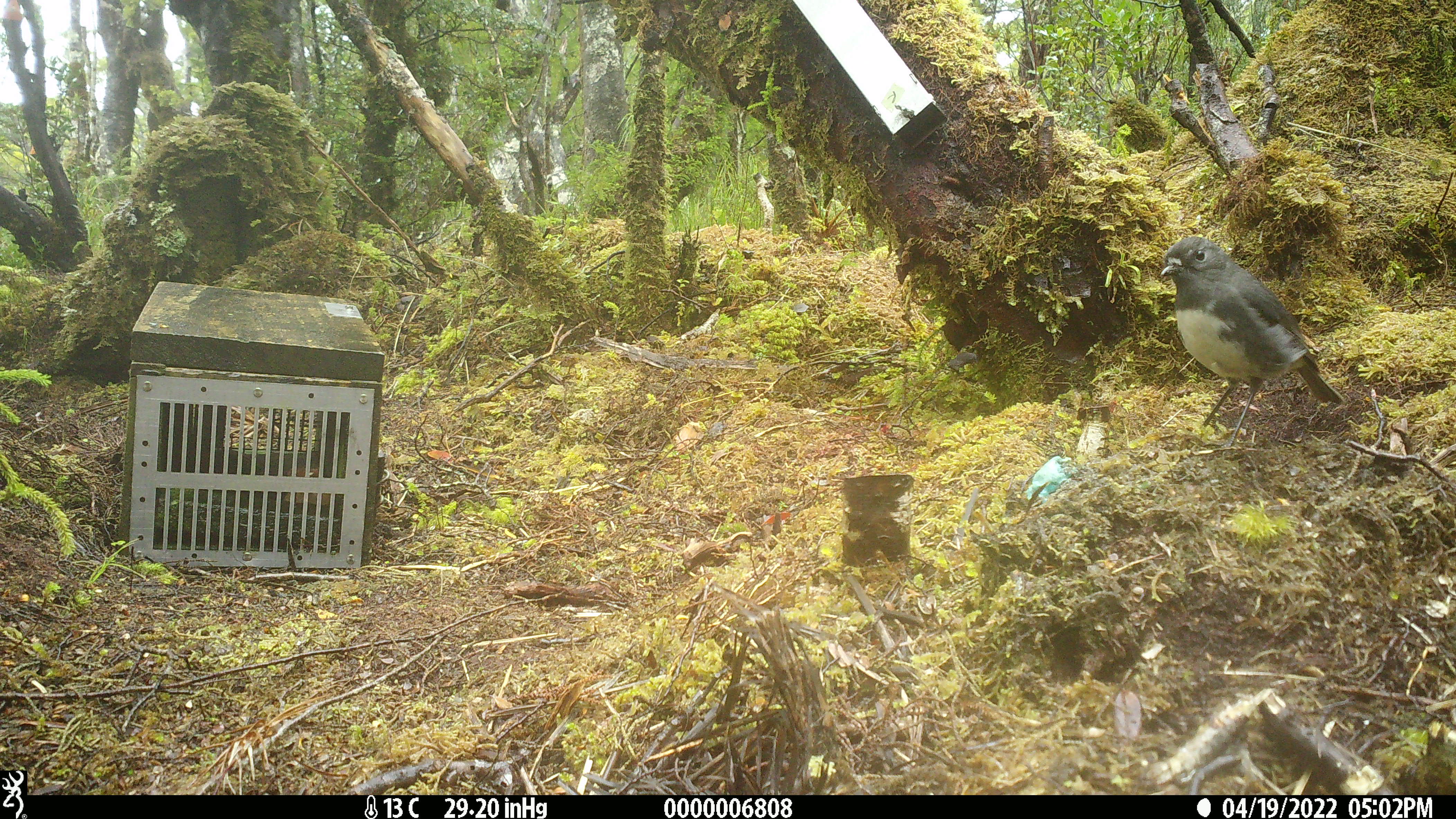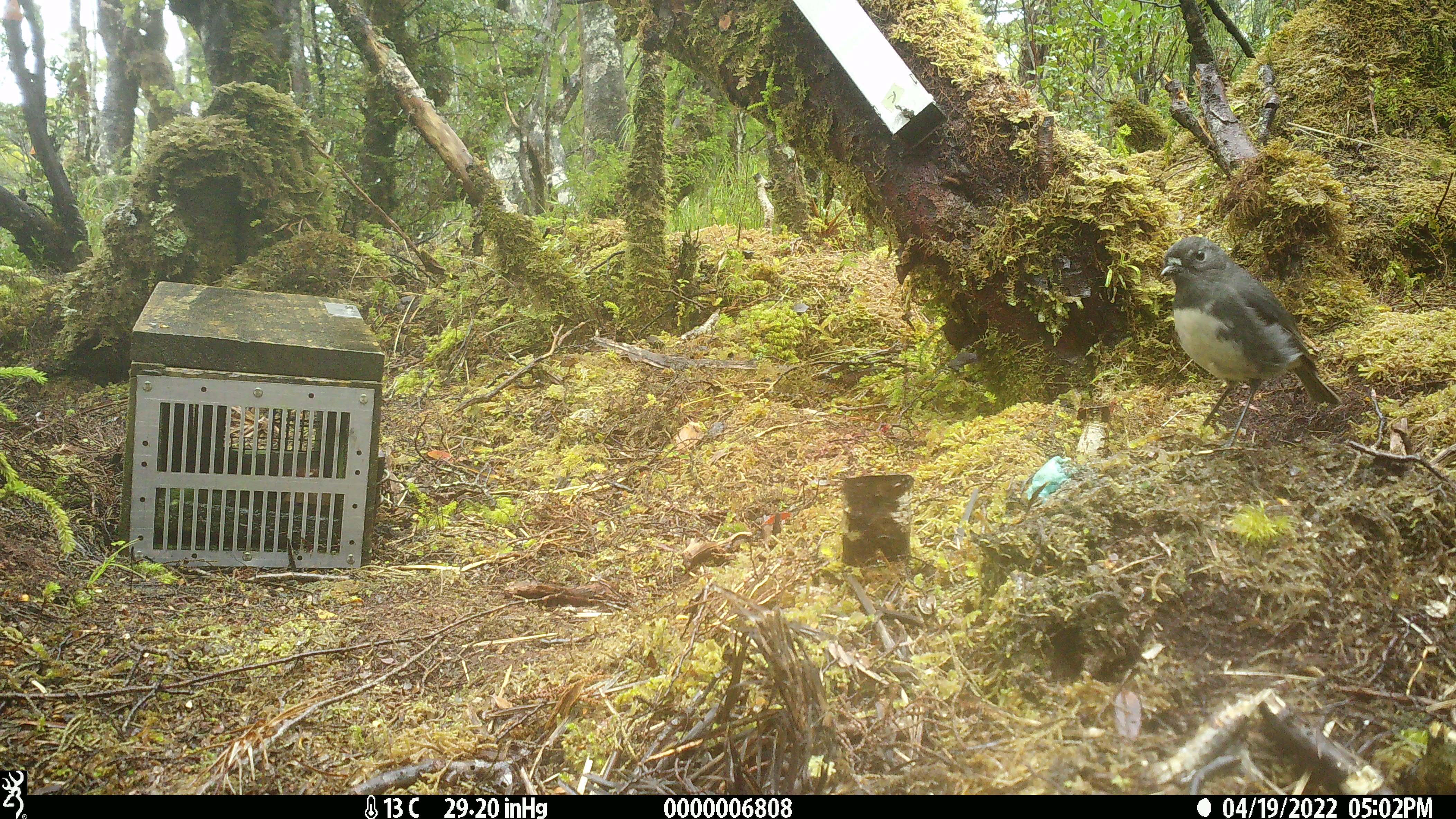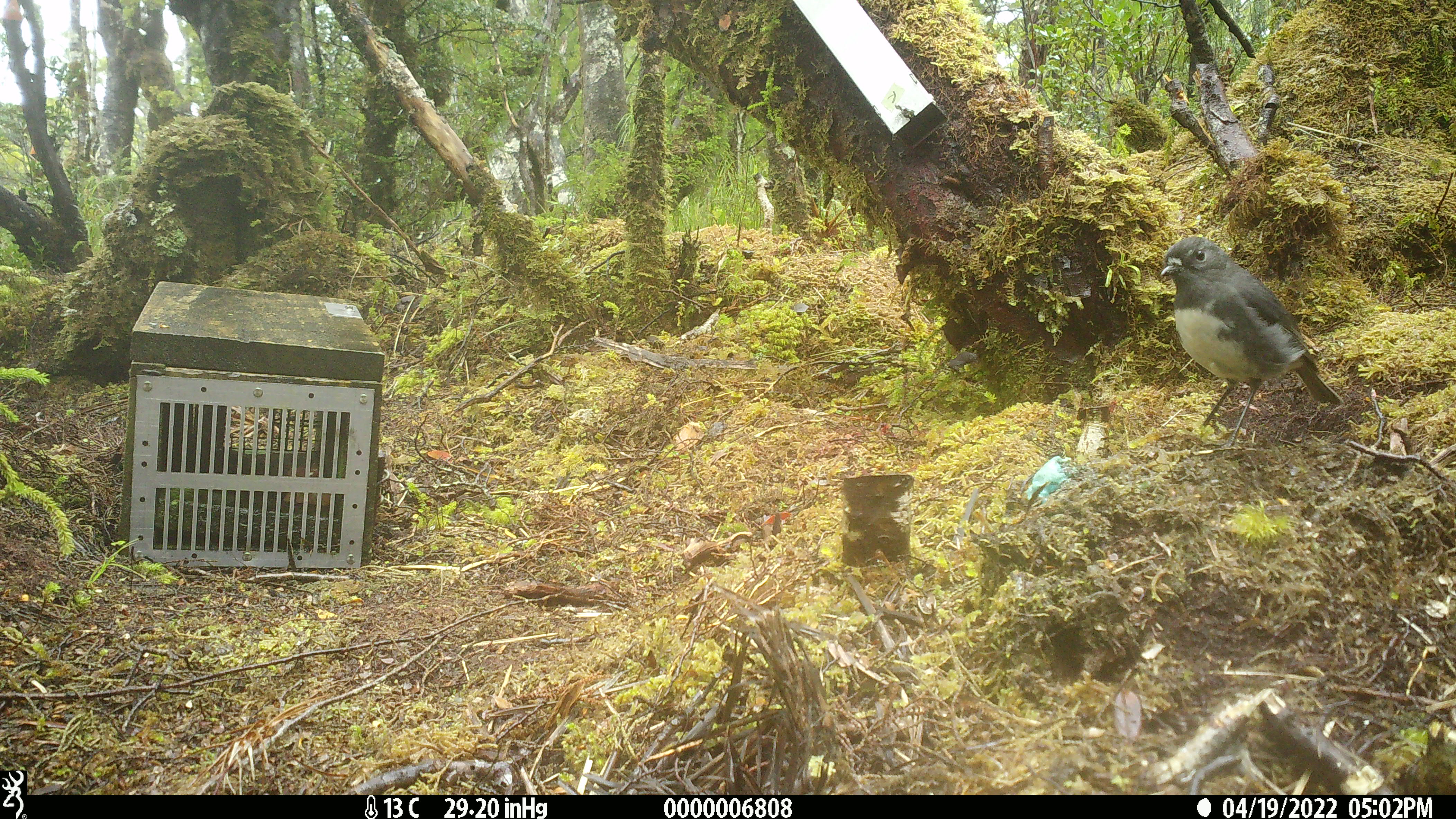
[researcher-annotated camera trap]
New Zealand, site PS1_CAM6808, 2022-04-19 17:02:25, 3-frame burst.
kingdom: Animalia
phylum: Chordata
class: Aves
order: Passeriformes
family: Petroicidae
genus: Petroica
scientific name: Petroica australis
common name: new zealand robin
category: robin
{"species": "robin (new zealand robin) (Petroica australis)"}